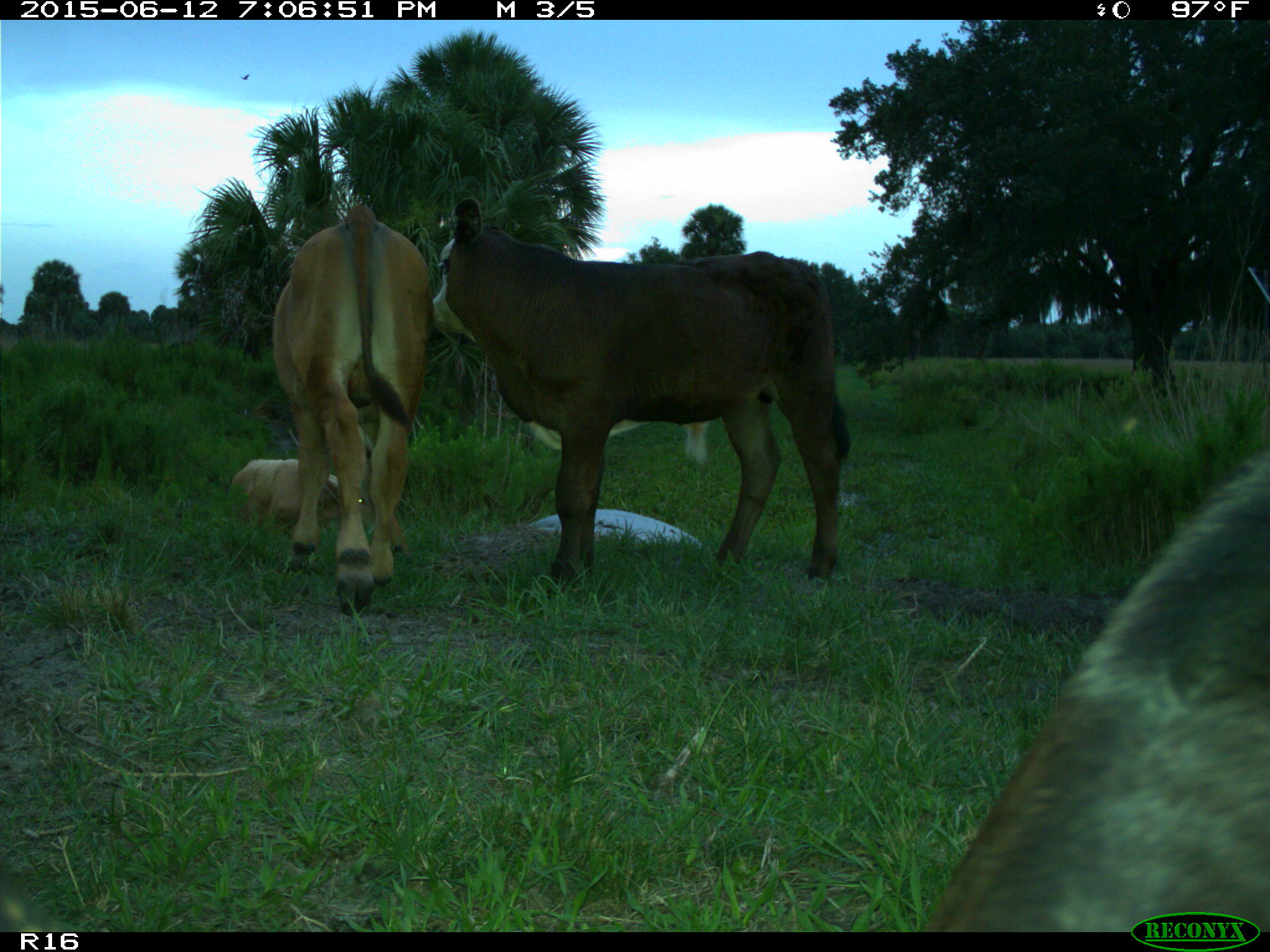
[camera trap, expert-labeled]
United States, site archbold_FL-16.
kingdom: Animalia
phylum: Chordata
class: Mammalia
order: Artiodactyla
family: Bovidae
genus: Bos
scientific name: Bos taurus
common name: domestic cow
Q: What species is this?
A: Bos taurus (domestic cow).